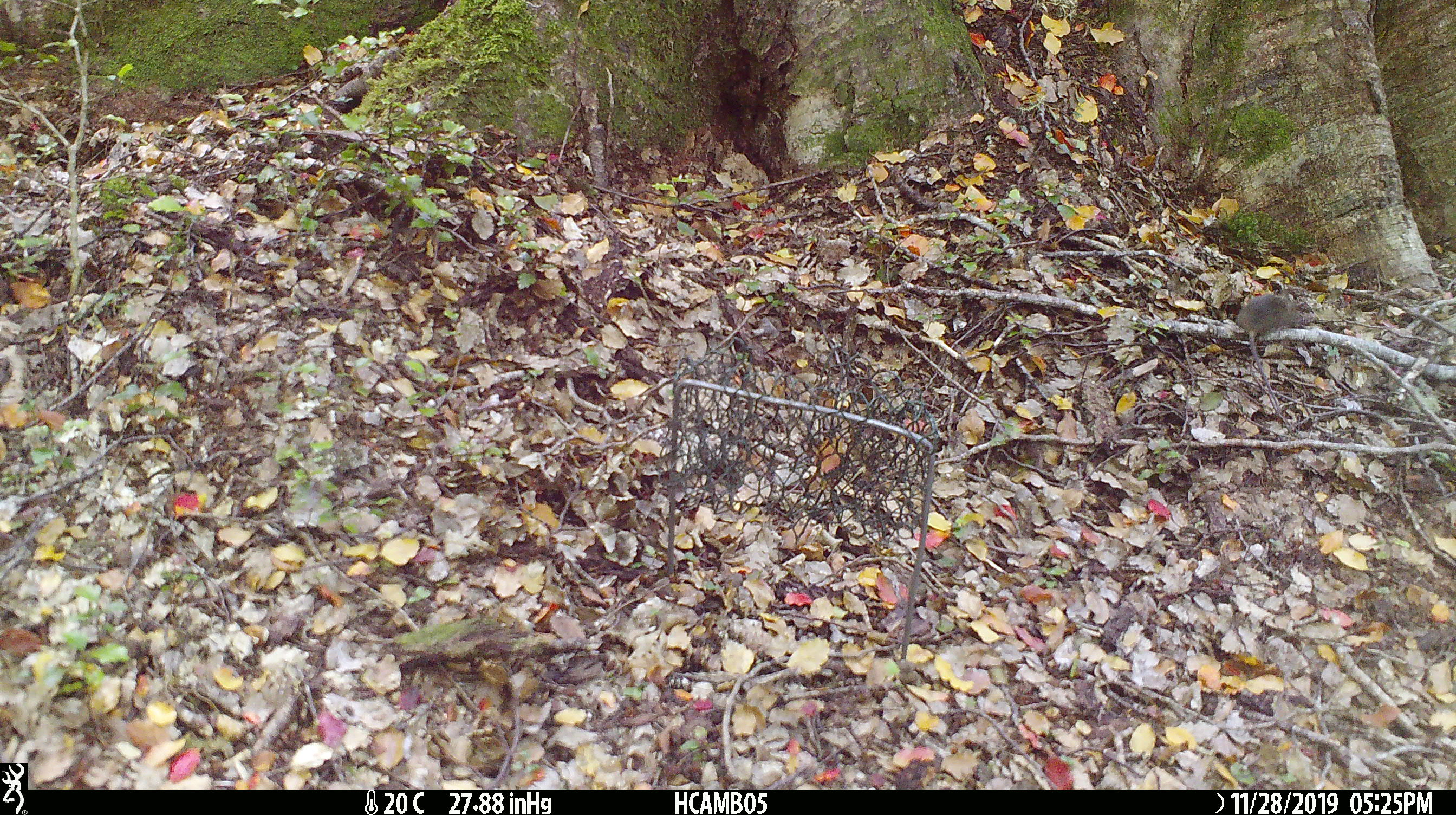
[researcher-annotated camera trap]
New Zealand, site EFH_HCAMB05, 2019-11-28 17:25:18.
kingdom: Animalia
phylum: Chordata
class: Mammalia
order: Rodentia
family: Muridae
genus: Mus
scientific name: Mus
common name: mouse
Mouse (Mus).